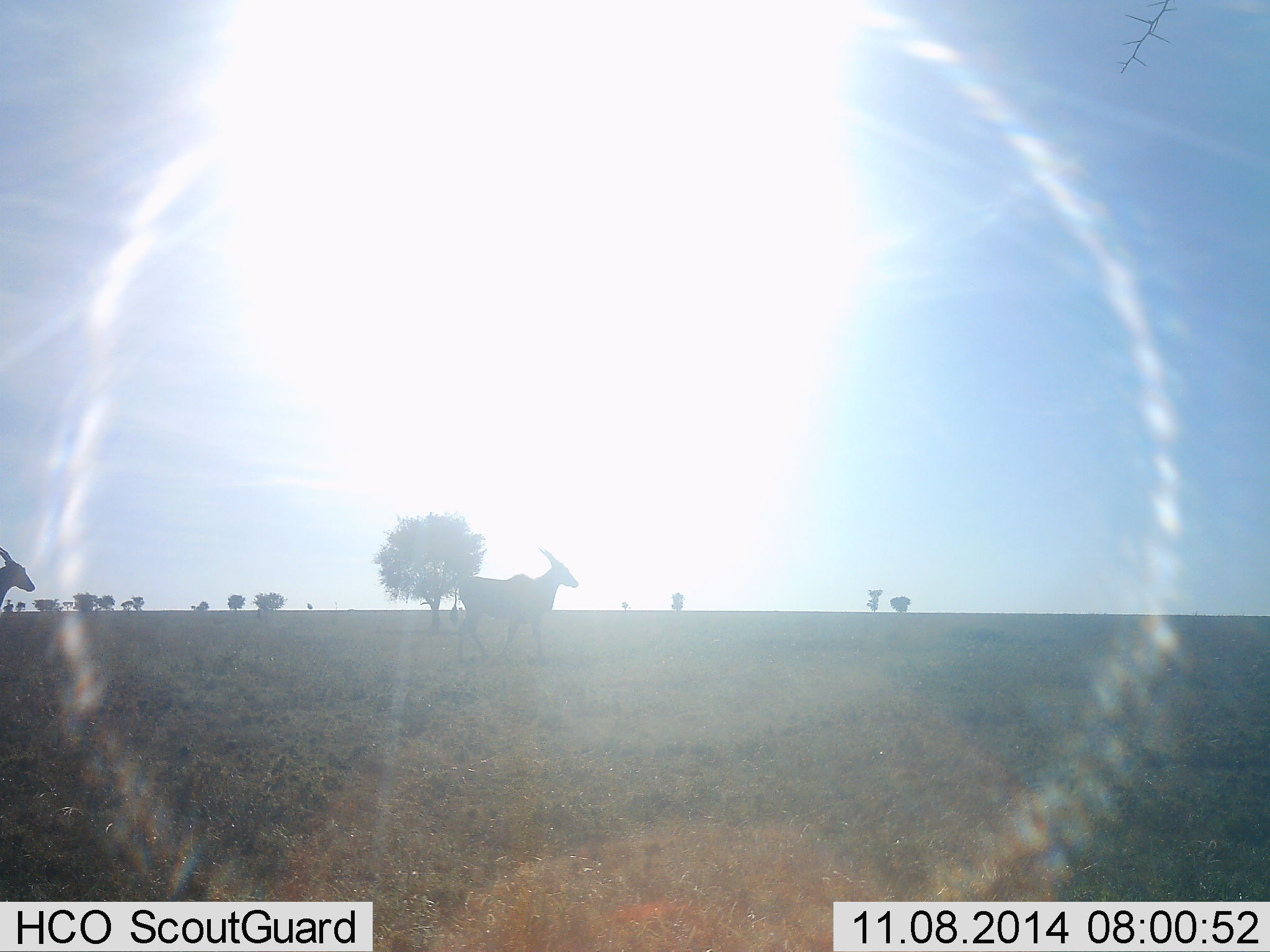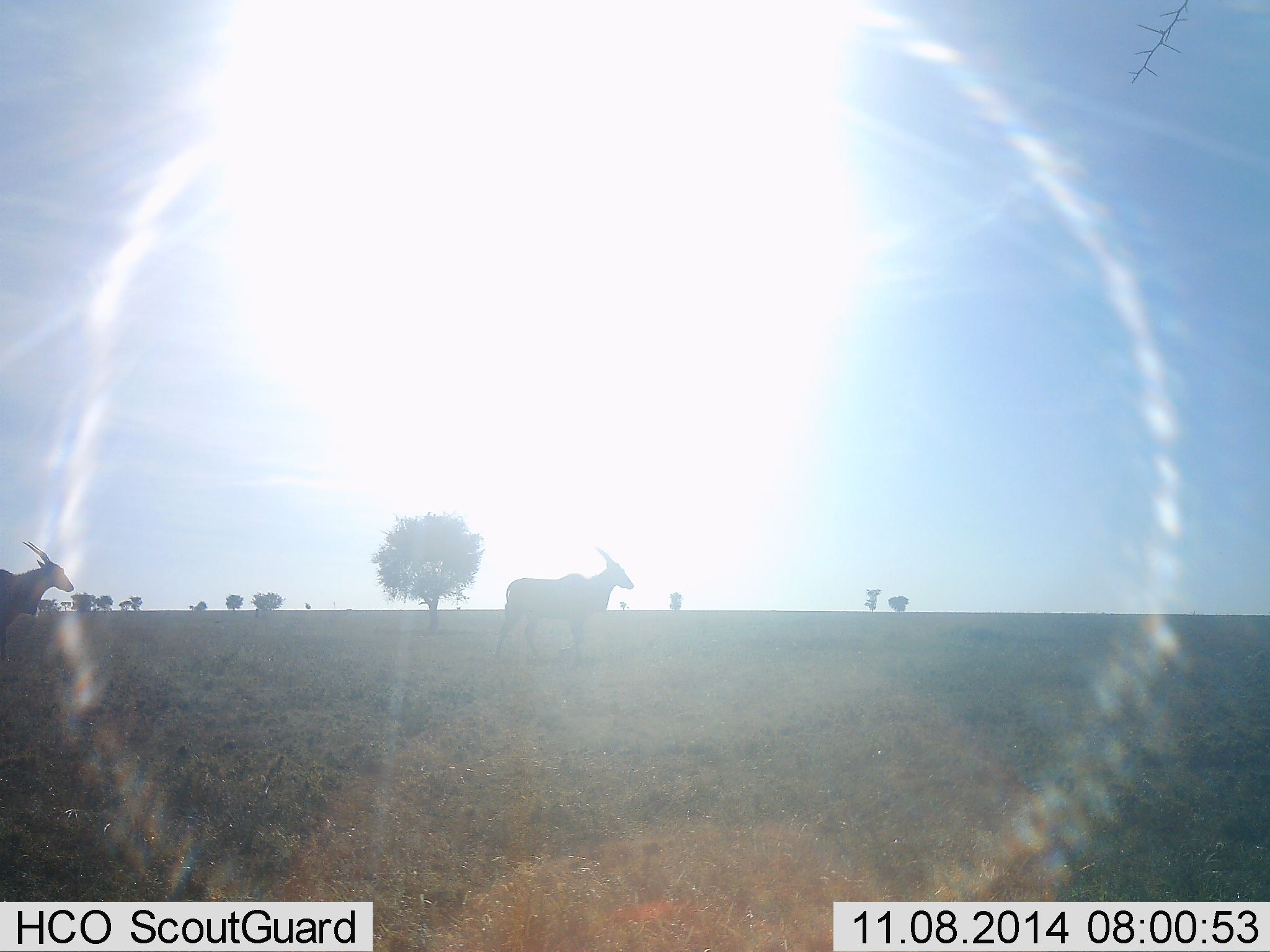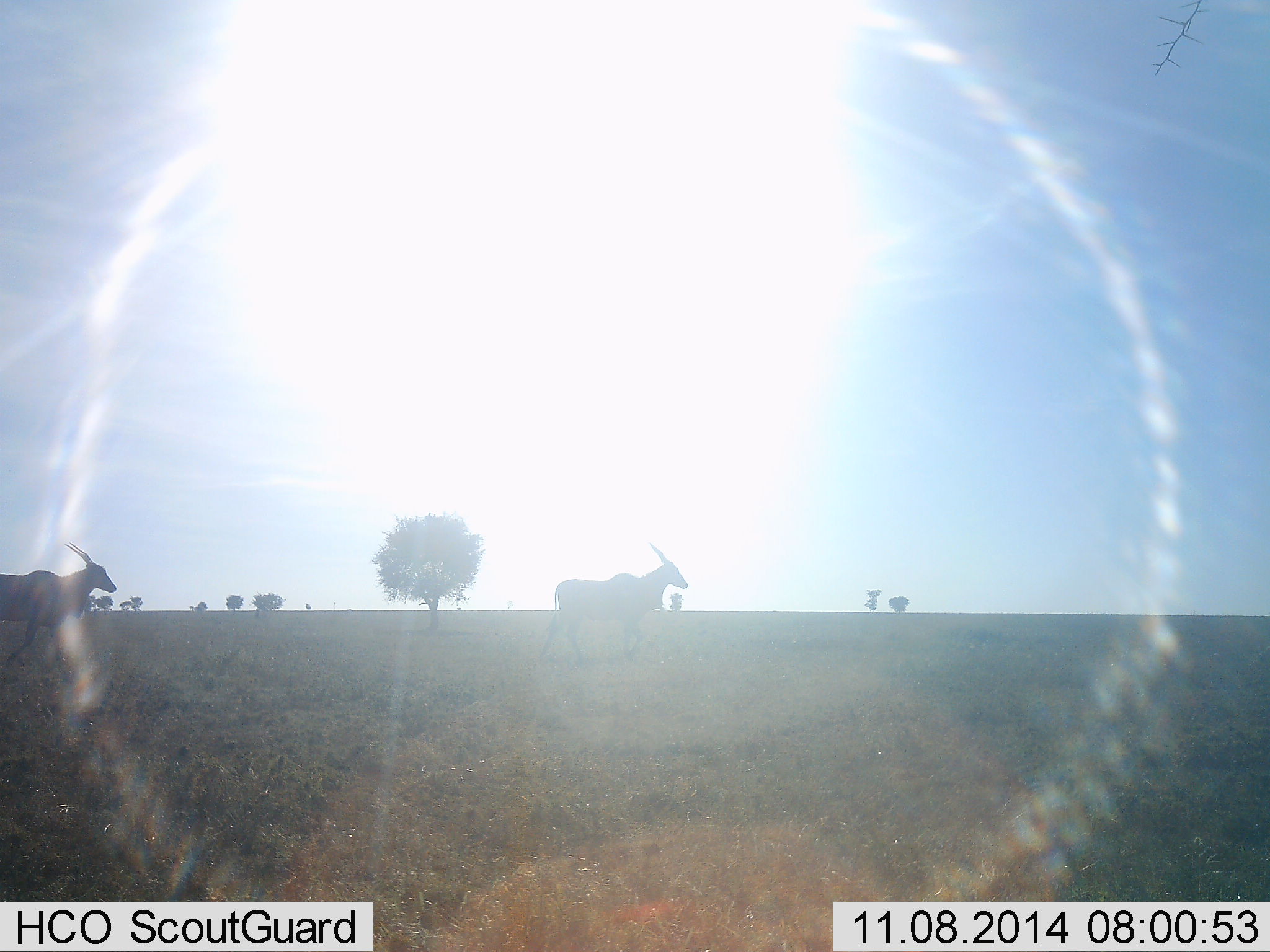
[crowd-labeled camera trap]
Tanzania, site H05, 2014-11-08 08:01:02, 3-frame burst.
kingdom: Animalia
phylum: Chordata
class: Mammalia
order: Artiodactyla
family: Bovidae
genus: Tragelaphus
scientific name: Tragelaphus oryx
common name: eland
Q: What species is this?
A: Eland (Tragelaphus oryx).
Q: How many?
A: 2.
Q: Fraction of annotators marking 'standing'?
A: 20%.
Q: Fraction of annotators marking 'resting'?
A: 0%.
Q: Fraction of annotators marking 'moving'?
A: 80%.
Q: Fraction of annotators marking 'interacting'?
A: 0%.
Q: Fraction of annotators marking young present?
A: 0%.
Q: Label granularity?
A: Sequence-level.